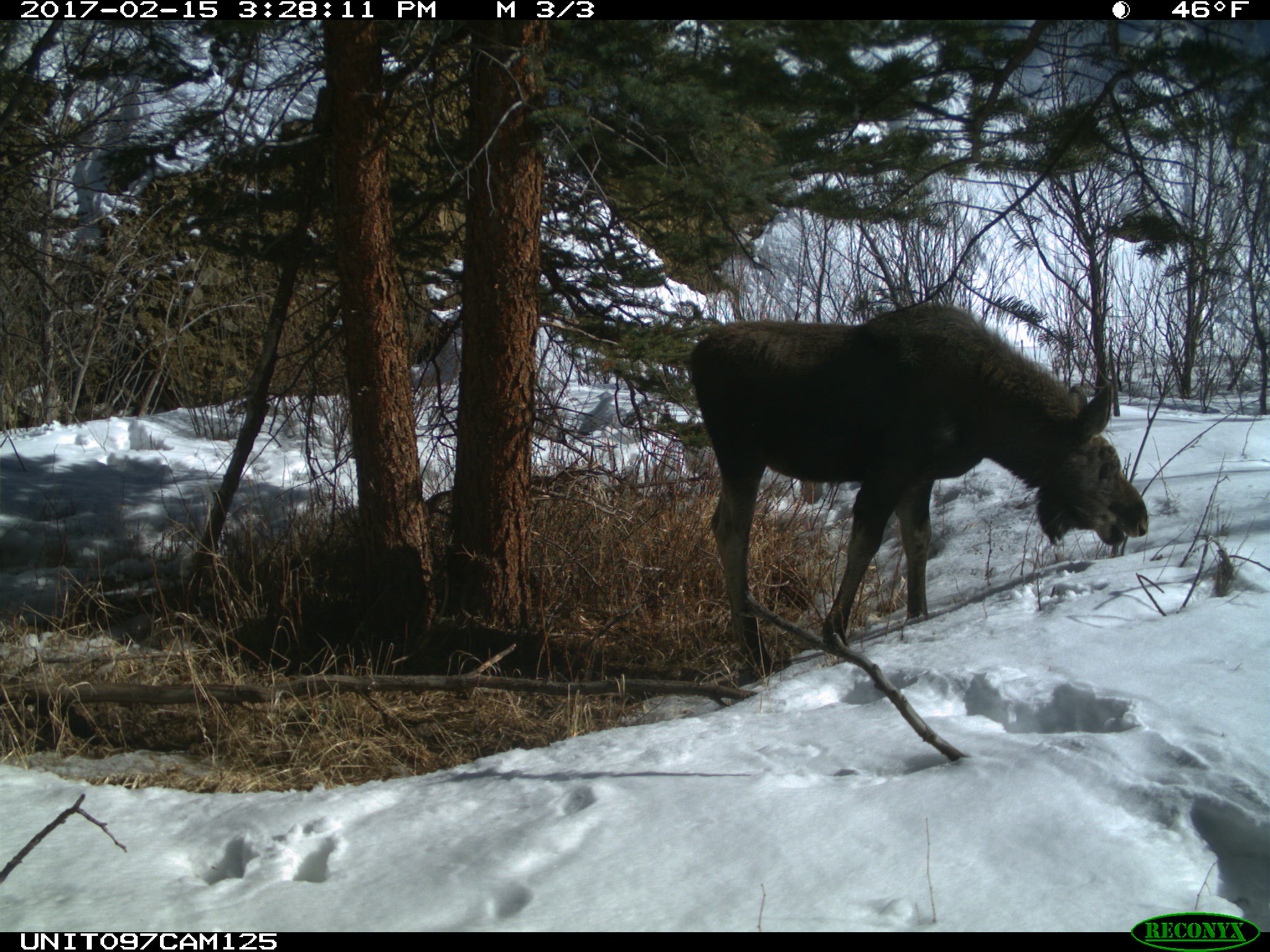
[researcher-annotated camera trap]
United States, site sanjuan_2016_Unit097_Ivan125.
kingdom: Animalia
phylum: Chordata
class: Mammalia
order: Artiodactyla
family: Cervidae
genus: Alces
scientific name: Alces alces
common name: moose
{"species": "Alces alces (moose)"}